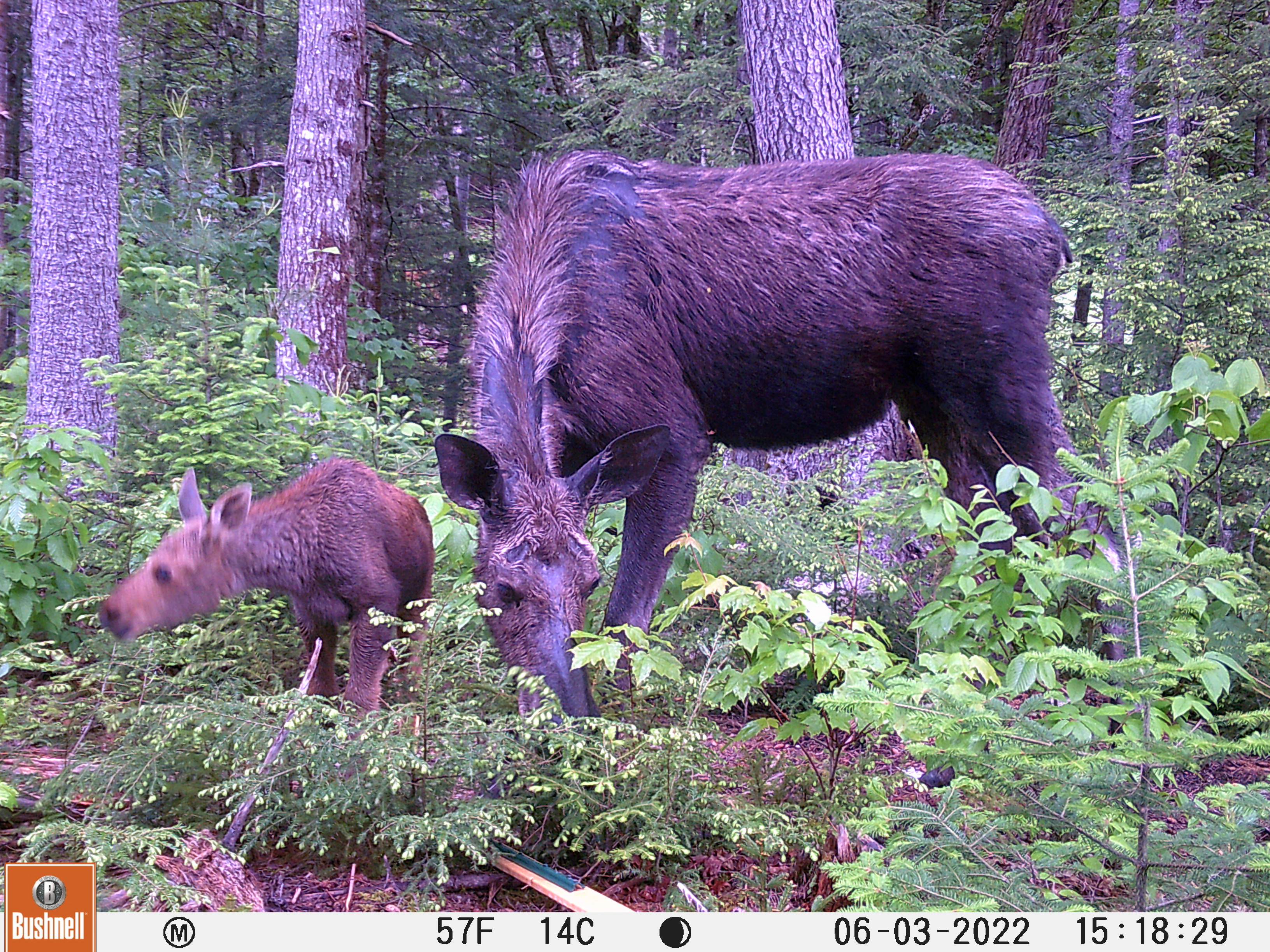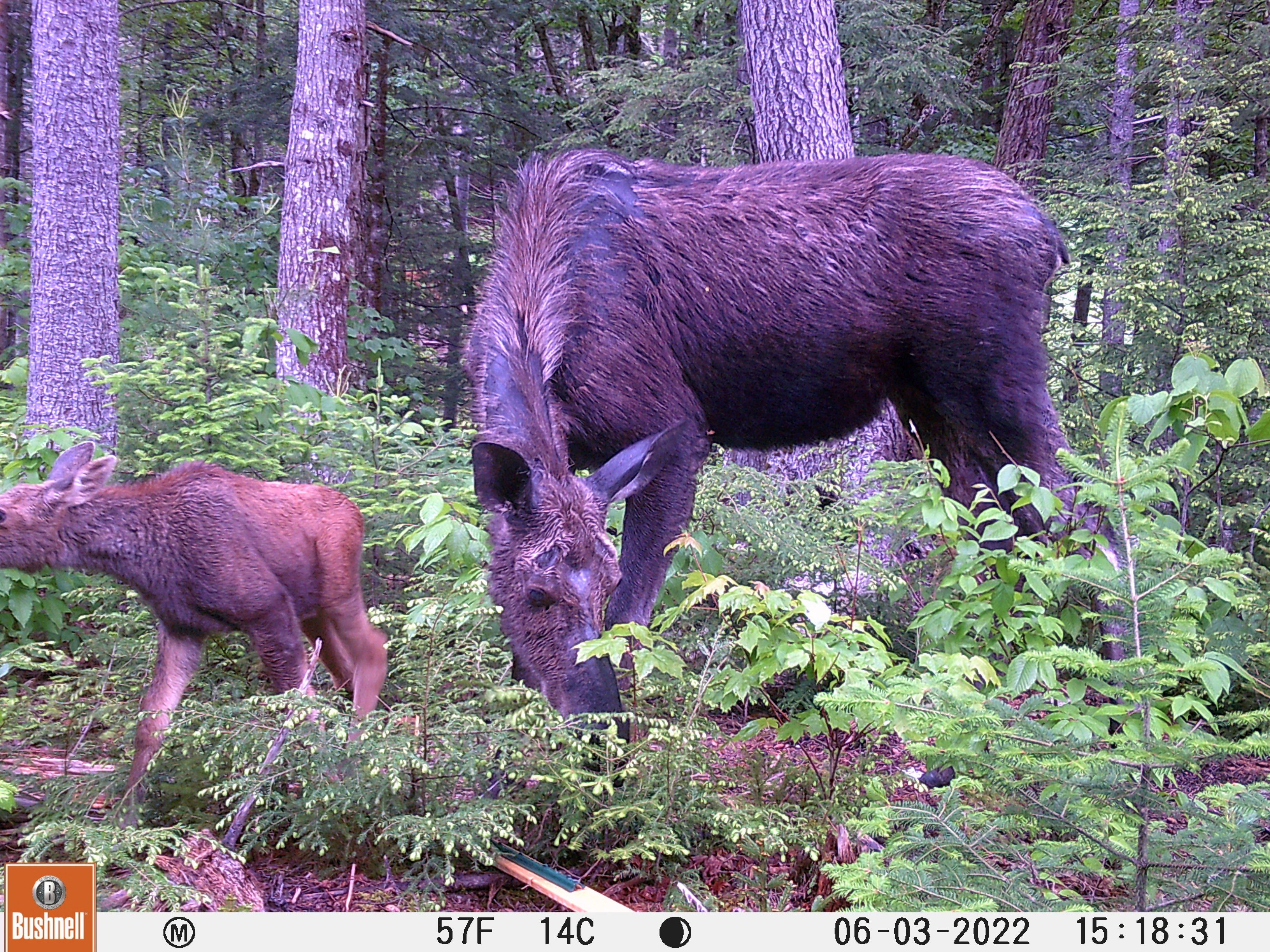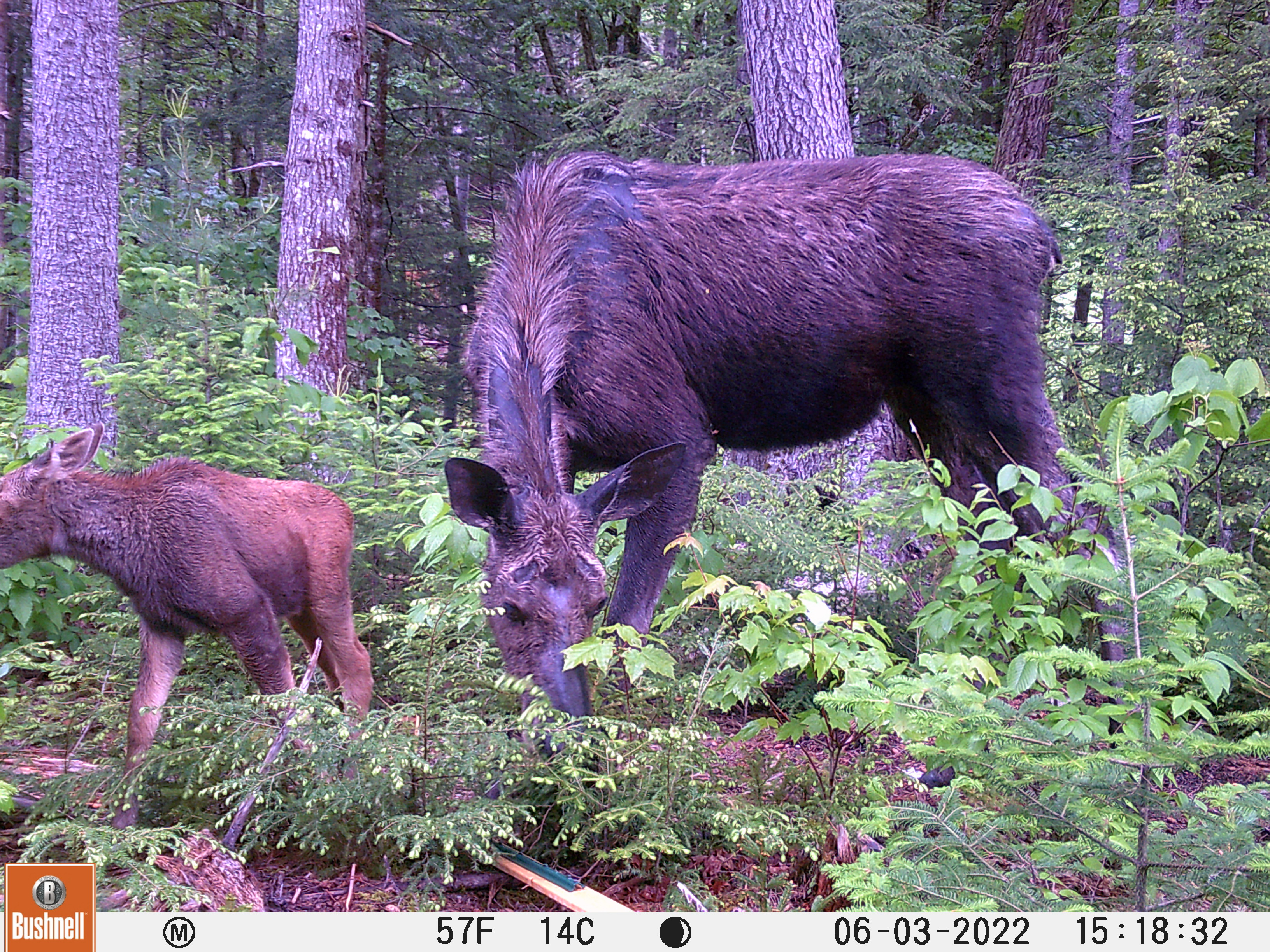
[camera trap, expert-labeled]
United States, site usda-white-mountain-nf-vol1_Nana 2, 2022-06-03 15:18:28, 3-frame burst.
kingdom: Animalia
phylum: Chordata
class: Mammalia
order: Artiodactyla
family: Cervidae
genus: Alces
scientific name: Alces alces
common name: moose